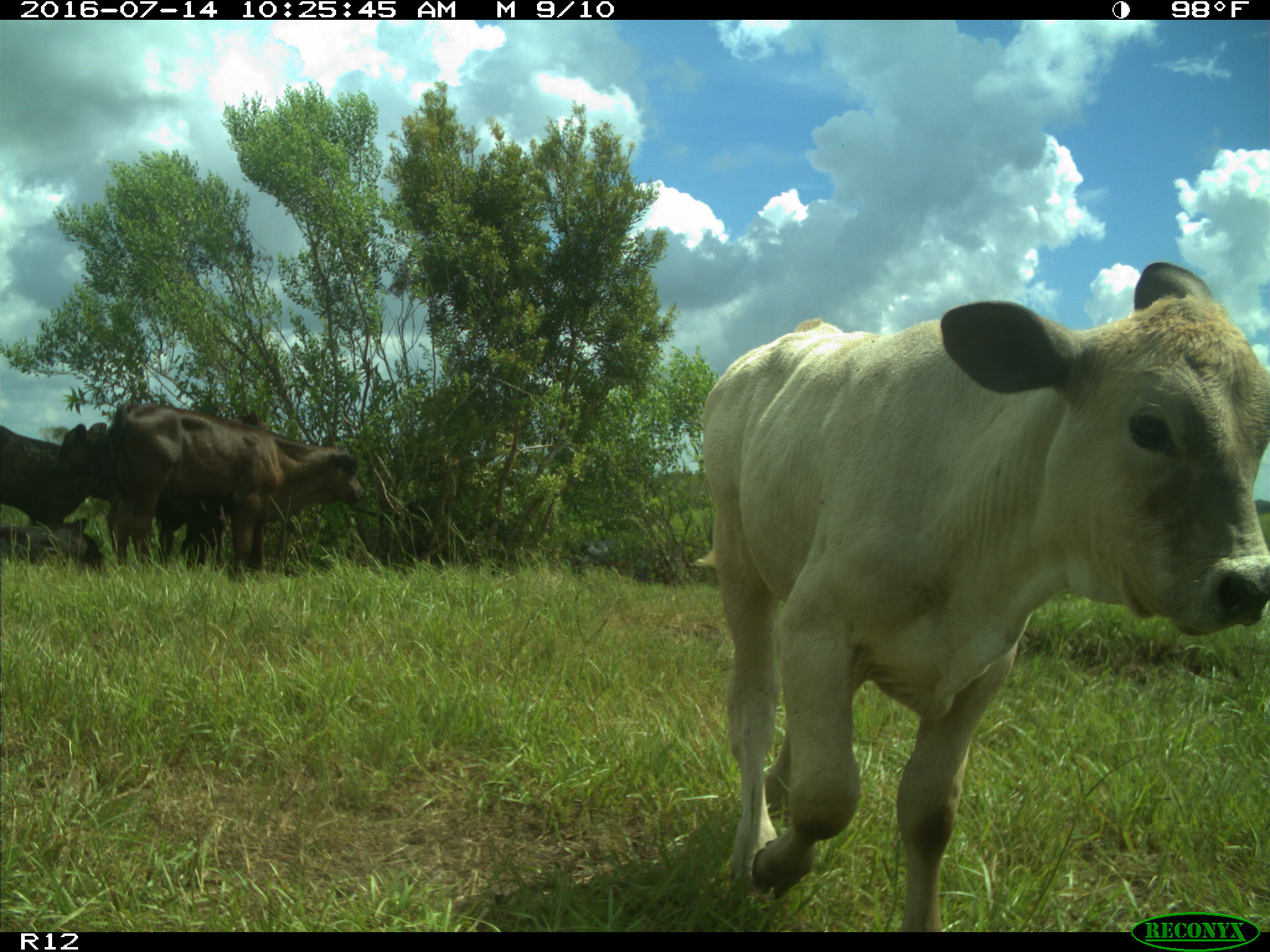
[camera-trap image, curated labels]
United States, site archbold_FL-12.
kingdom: Animalia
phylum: Chordata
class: Mammalia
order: Artiodactyla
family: Bovidae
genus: Bos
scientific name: Bos taurus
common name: domestic cow